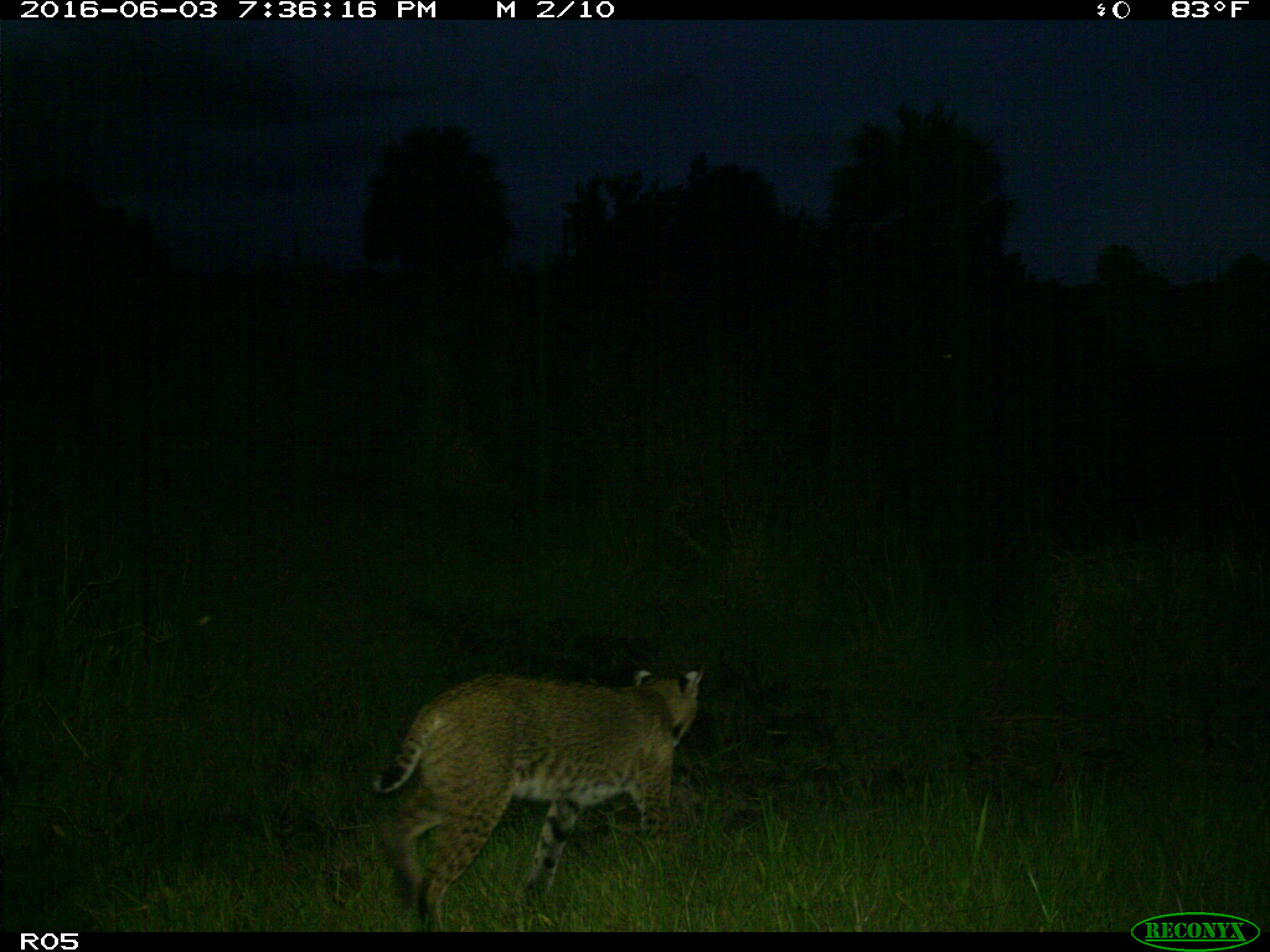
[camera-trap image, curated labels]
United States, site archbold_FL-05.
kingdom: Animalia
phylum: Chordata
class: Mammalia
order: Carnivora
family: Felidae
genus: Lynx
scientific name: Lynx rufus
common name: bobcat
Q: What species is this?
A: Lynx rufus (bobcat).